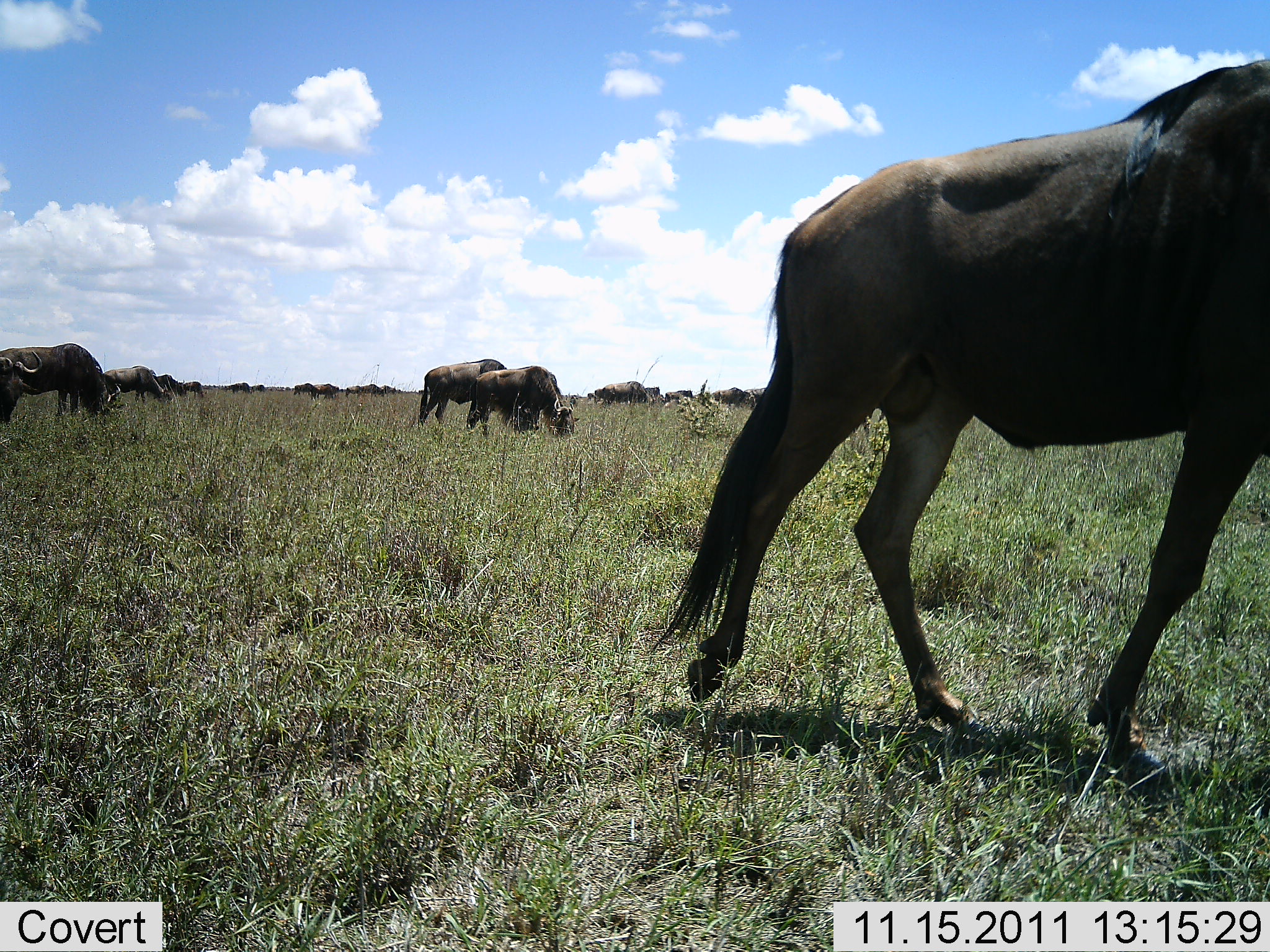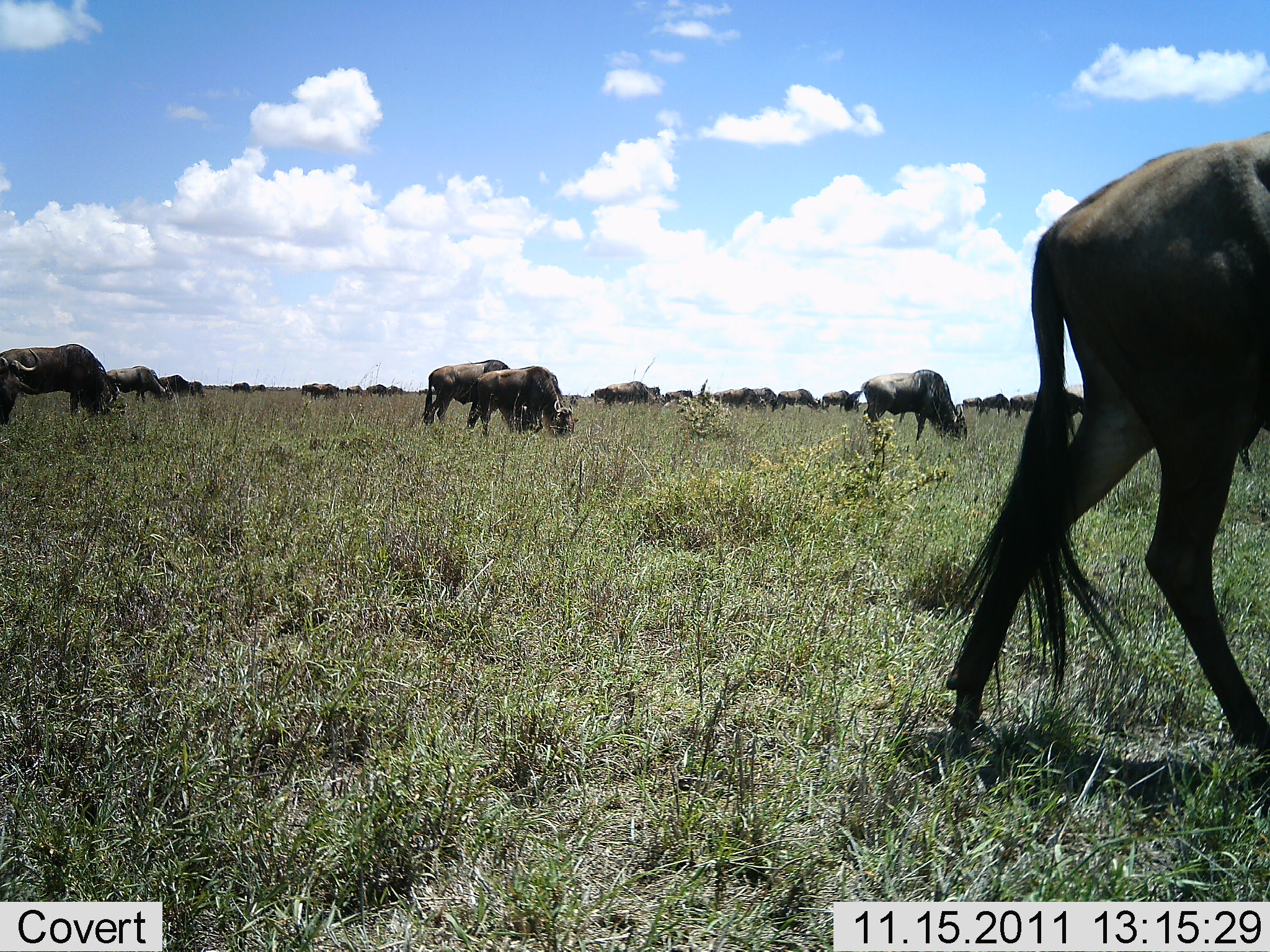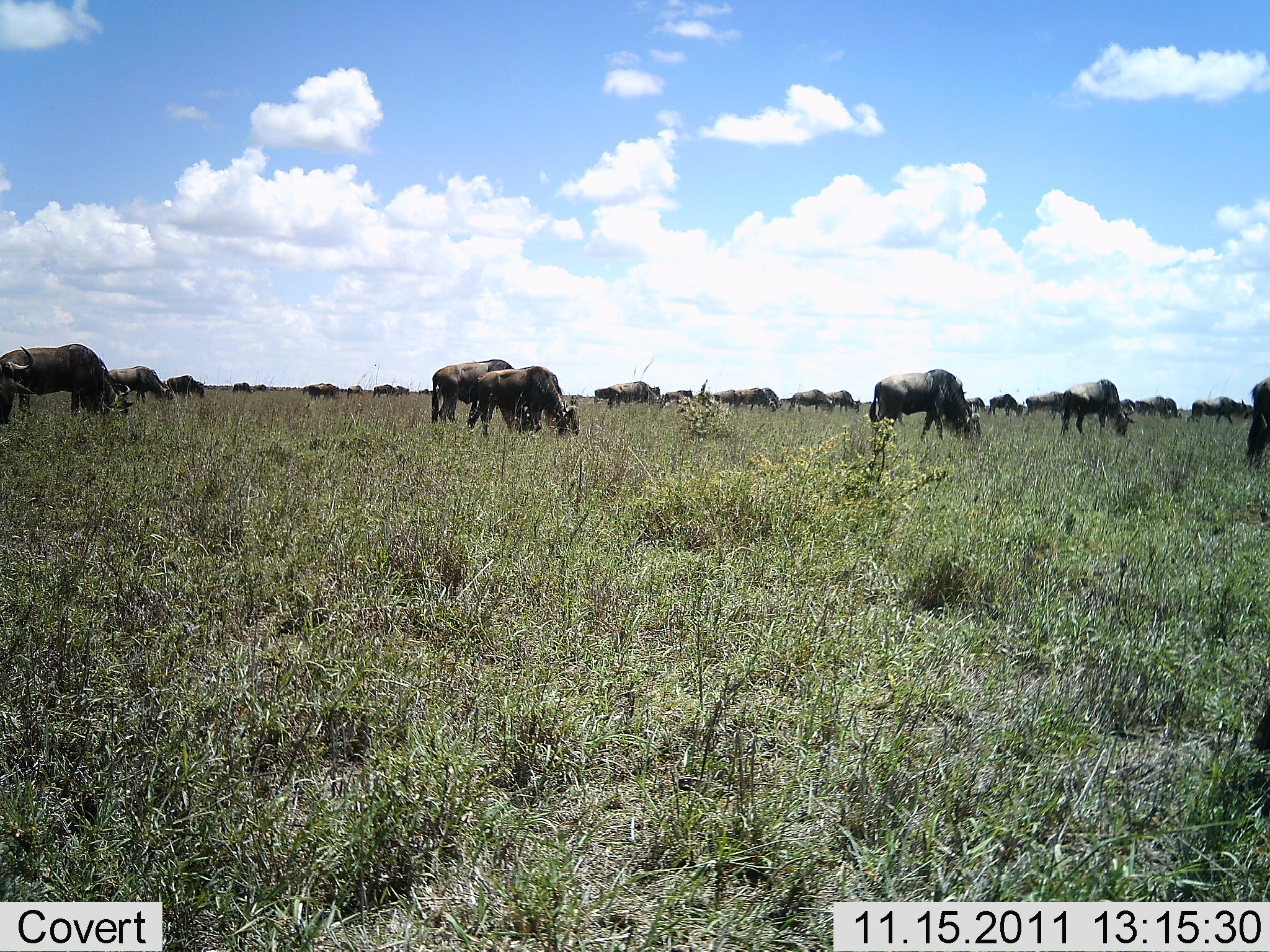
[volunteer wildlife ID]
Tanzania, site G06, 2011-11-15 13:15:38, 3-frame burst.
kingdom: Animalia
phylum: Chordata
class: Mammalia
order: Artiodactyla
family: Bovidae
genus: Connochaetes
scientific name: Connochaetes taurinus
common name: blue wildebeest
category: wildebeest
Wildebeest (blue wildebeest) (Connochaetes taurinus), count 11-50. Behavior (volunteer vote fractions): standing 31%, resting 0%, moving 62%, interacting 0%. Young present (vote fraction): 0%. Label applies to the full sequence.